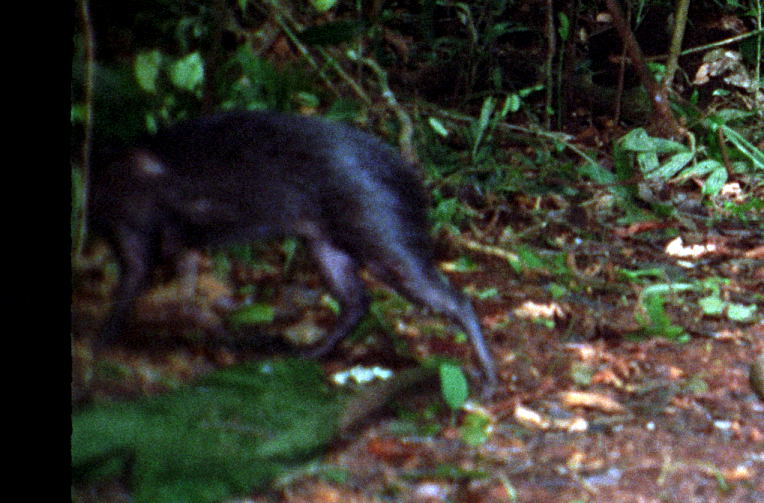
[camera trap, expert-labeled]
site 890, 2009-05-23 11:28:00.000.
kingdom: Animalia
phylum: Chordata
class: Mammalia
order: Rodentia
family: Dasyproctidae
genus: Dasyprocta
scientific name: Dasyprocta fuliginosa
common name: black agouti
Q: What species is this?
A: Dasyprocta fuliginosa (black agouti).